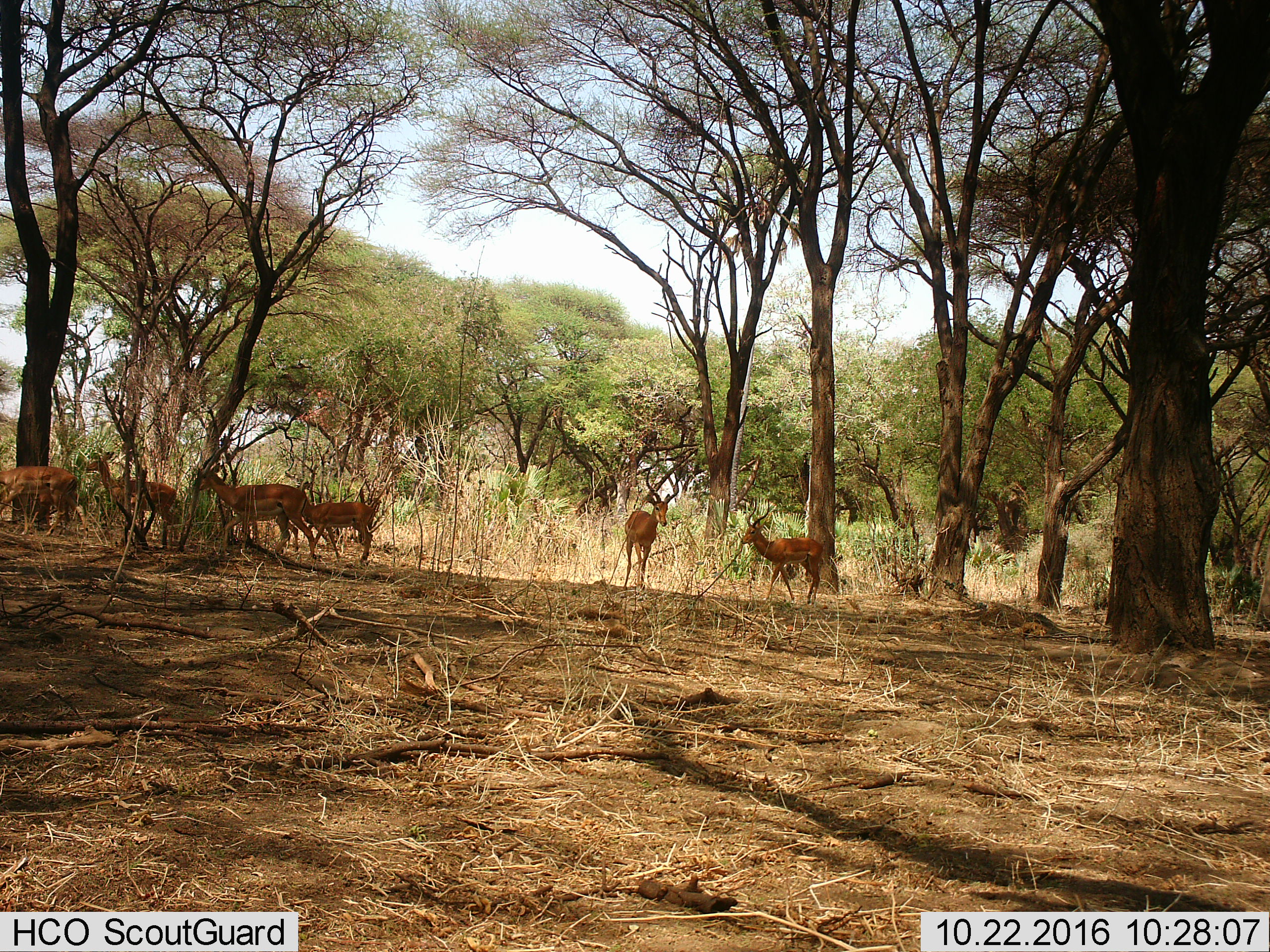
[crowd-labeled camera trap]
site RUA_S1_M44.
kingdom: Animalia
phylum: Chordata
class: Mammalia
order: Artiodactyla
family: Bovidae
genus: Aepyceros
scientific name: Aepyceros melampus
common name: impala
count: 8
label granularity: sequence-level